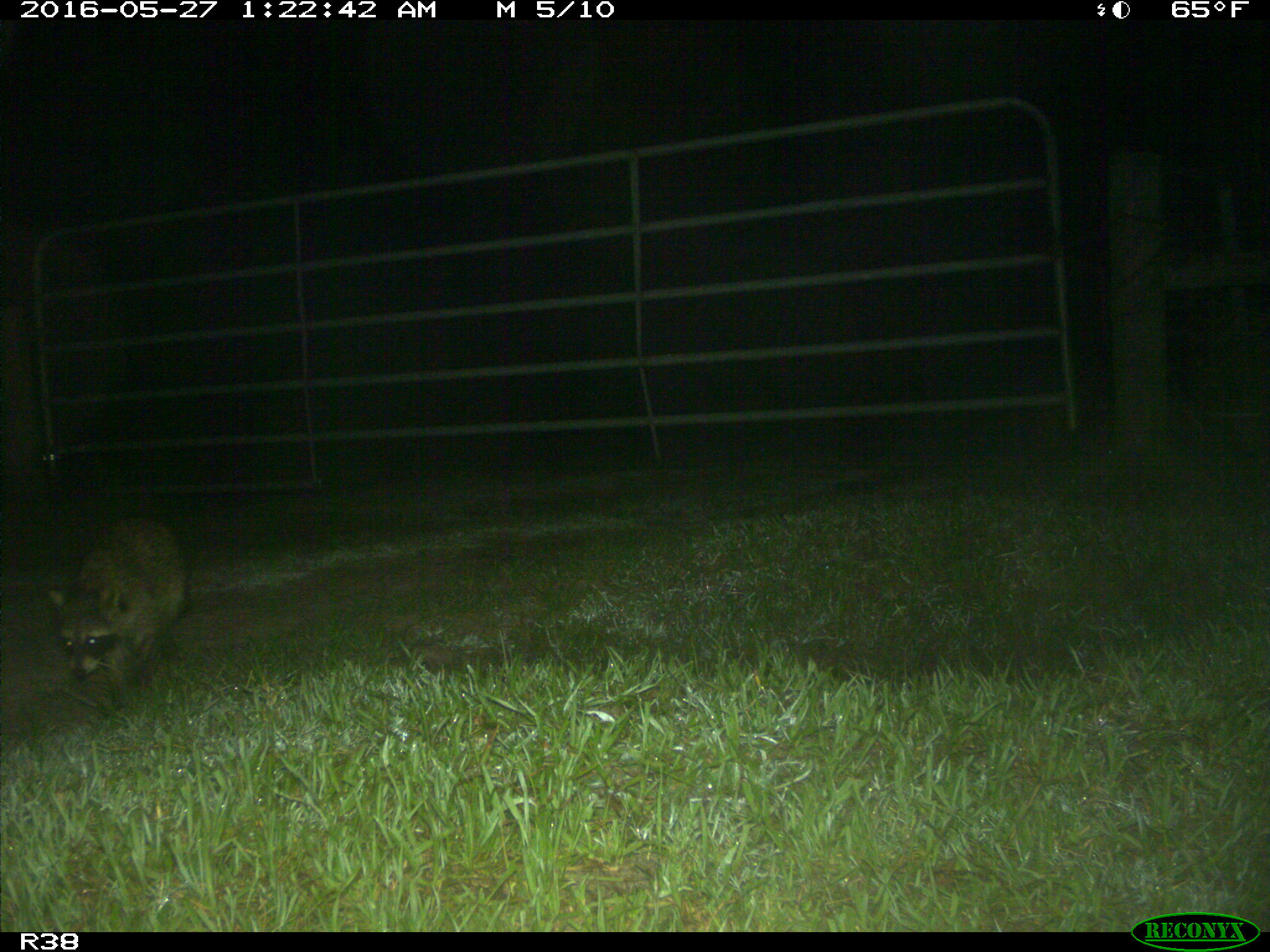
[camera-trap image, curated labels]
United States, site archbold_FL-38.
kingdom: Animalia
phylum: Chordata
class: Mammalia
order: Carnivora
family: Procyonidae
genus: Procyon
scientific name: Procyon lotor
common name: common raccoon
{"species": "Procyon lotor (common raccoon)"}